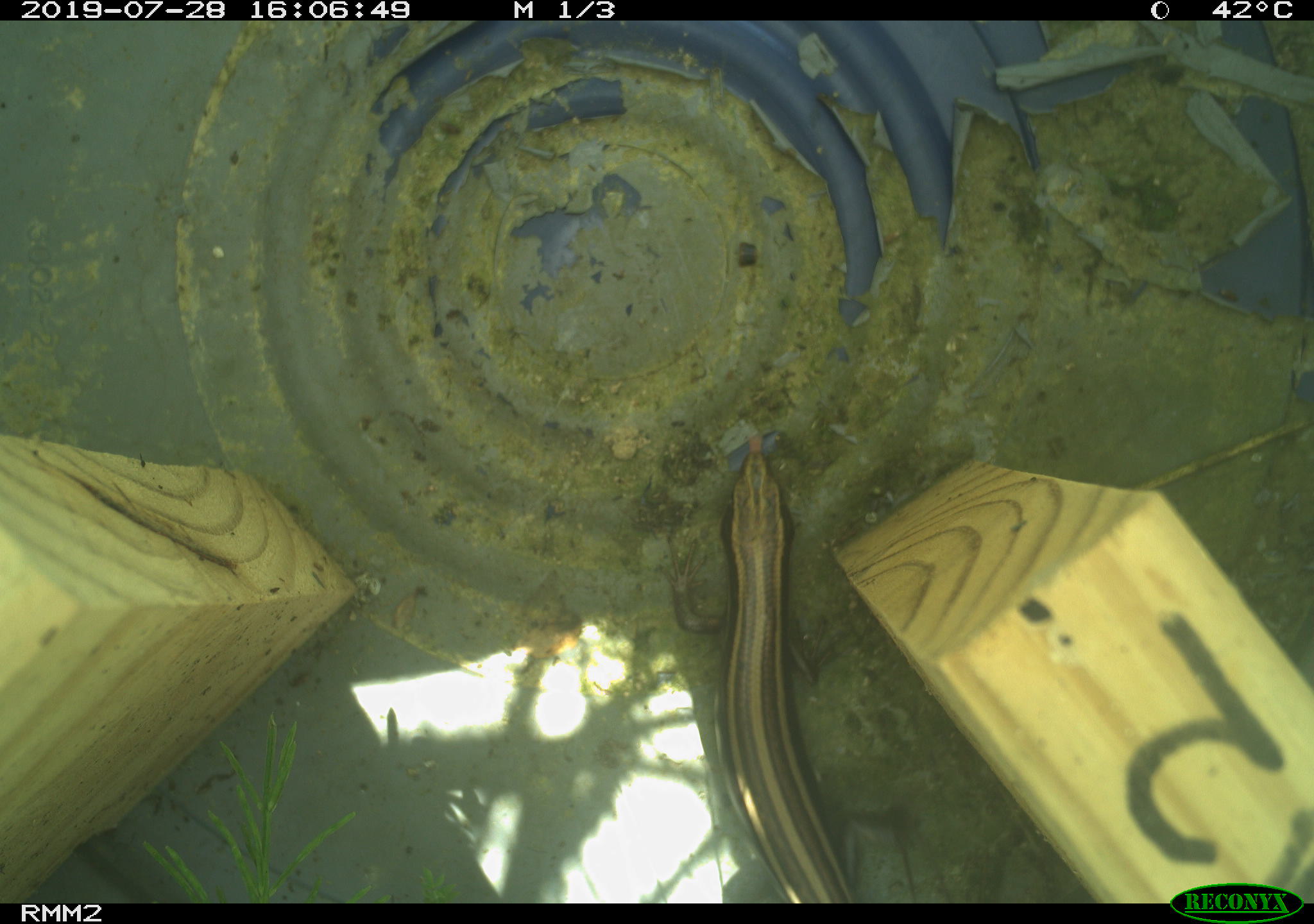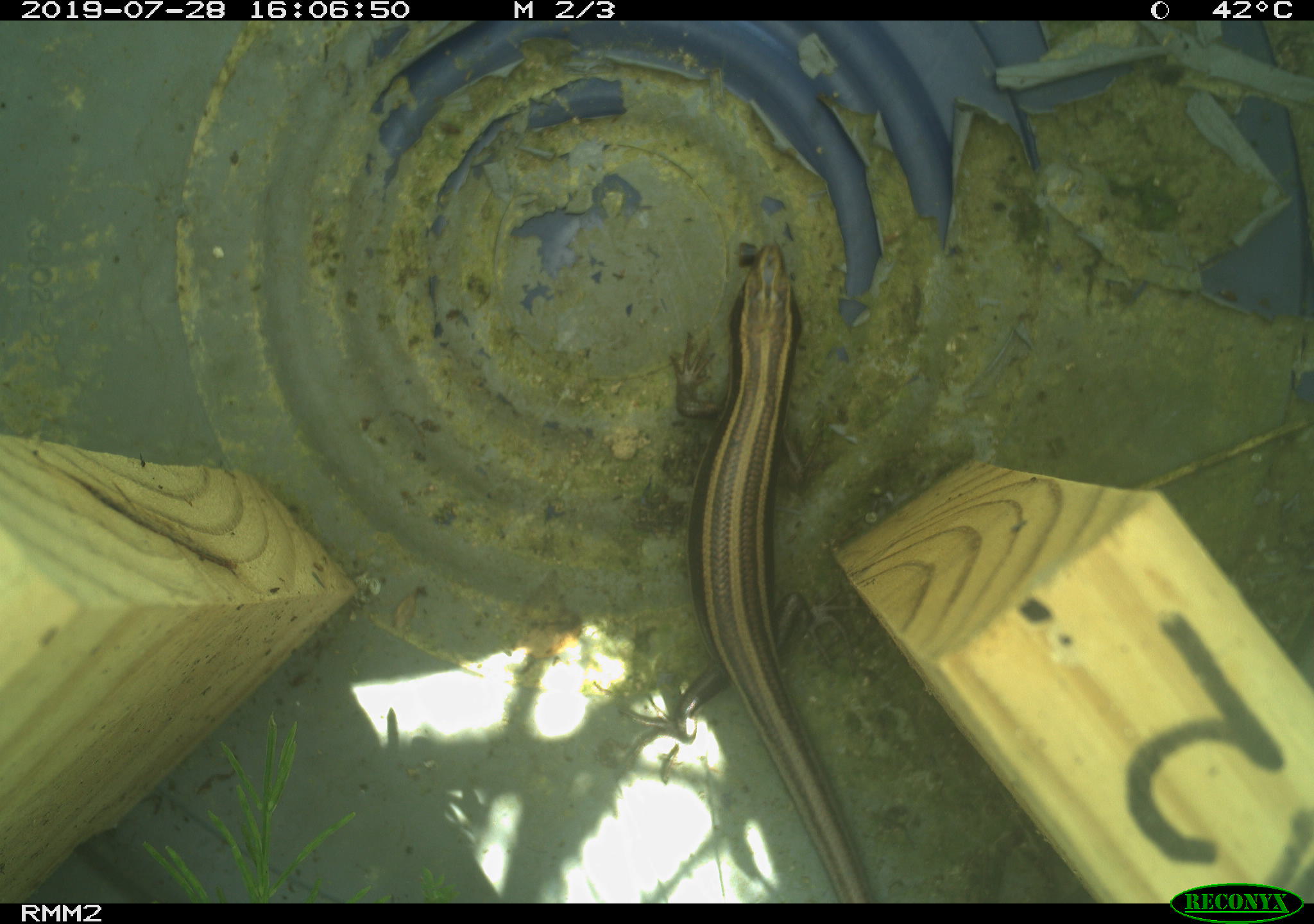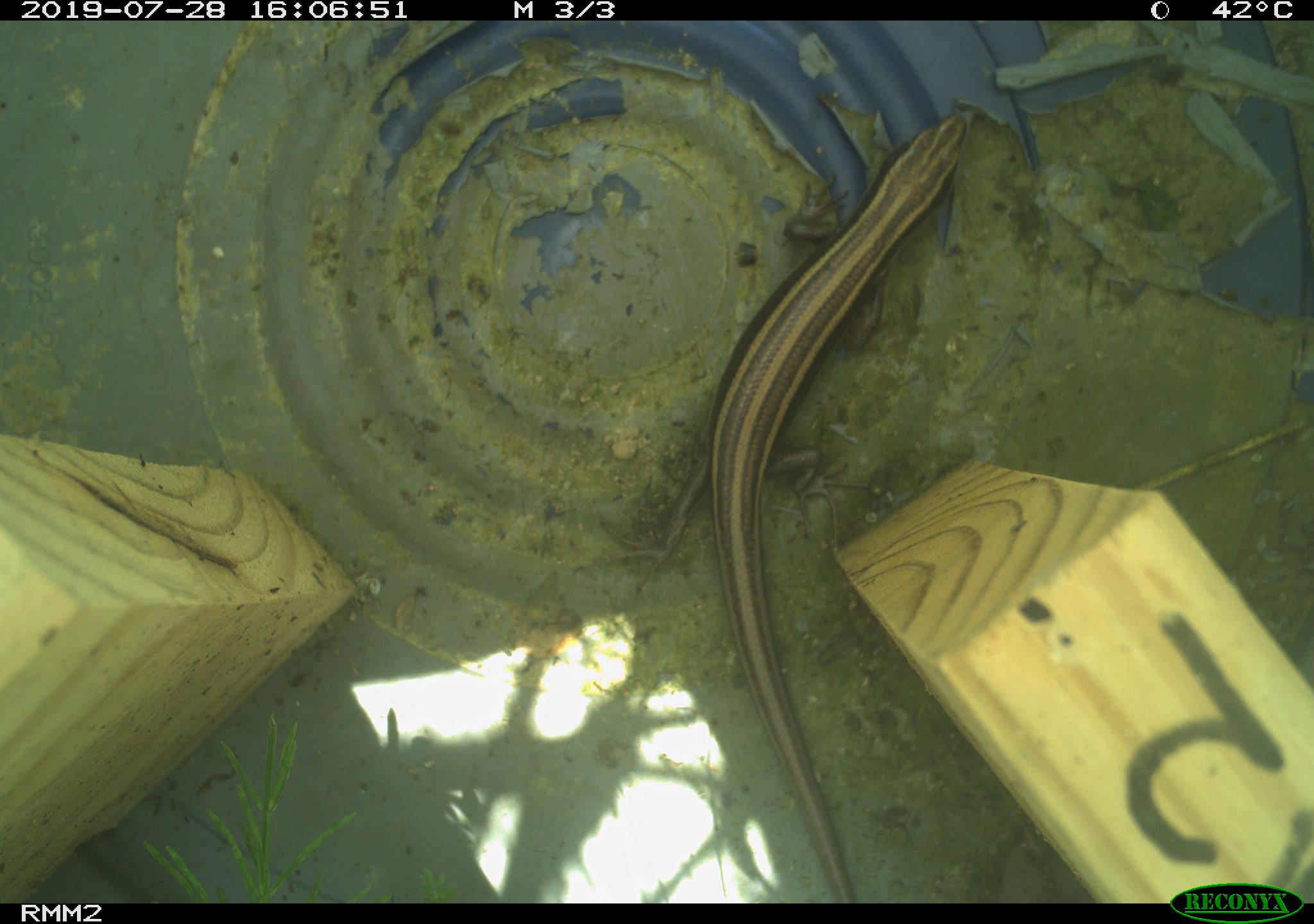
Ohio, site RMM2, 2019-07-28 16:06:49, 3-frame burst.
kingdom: Animalia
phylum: Chordata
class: Reptilia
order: Squamata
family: Scincidae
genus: Plestiodon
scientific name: Plestiodon fasciatus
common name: common five-lined skink